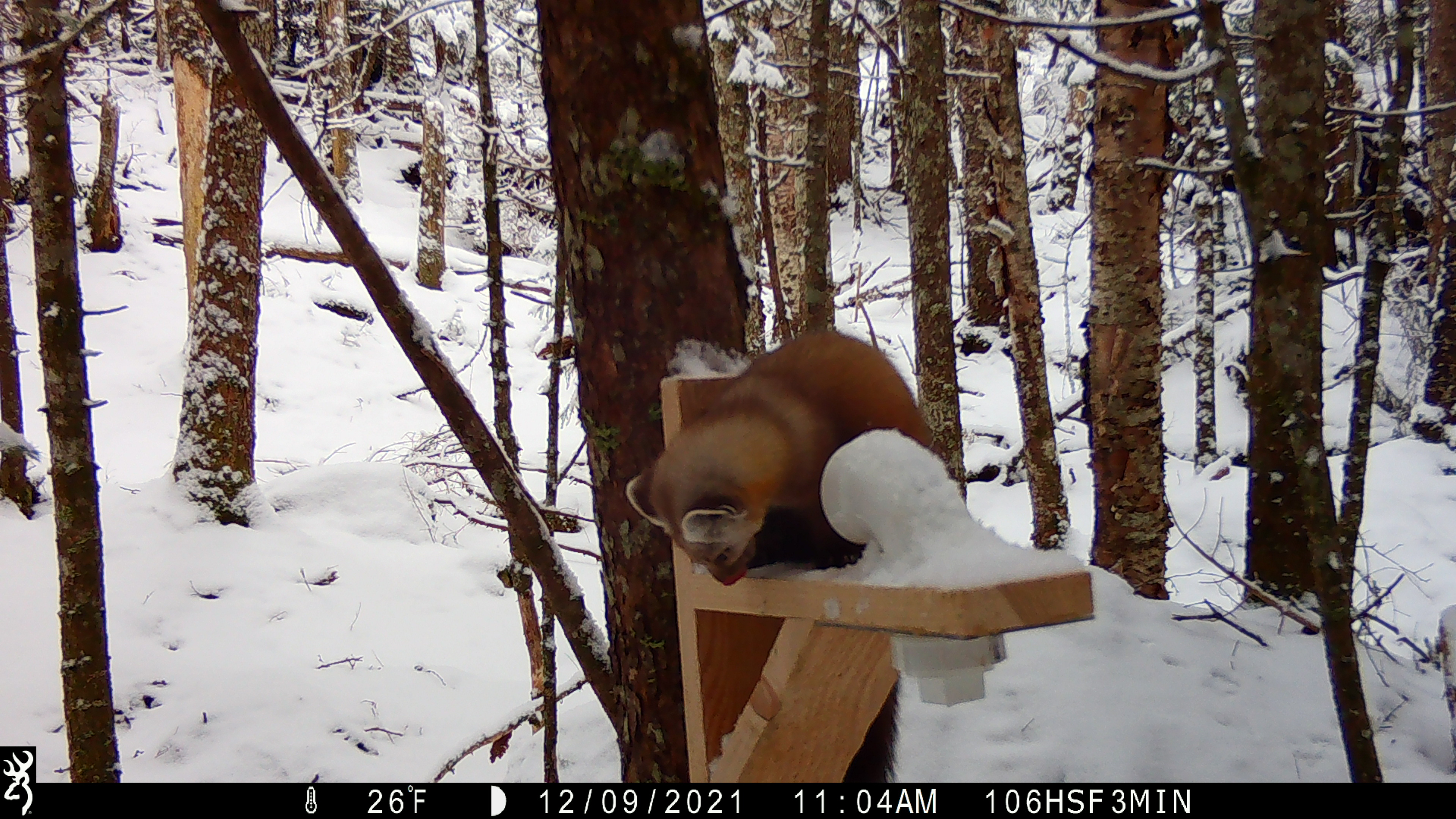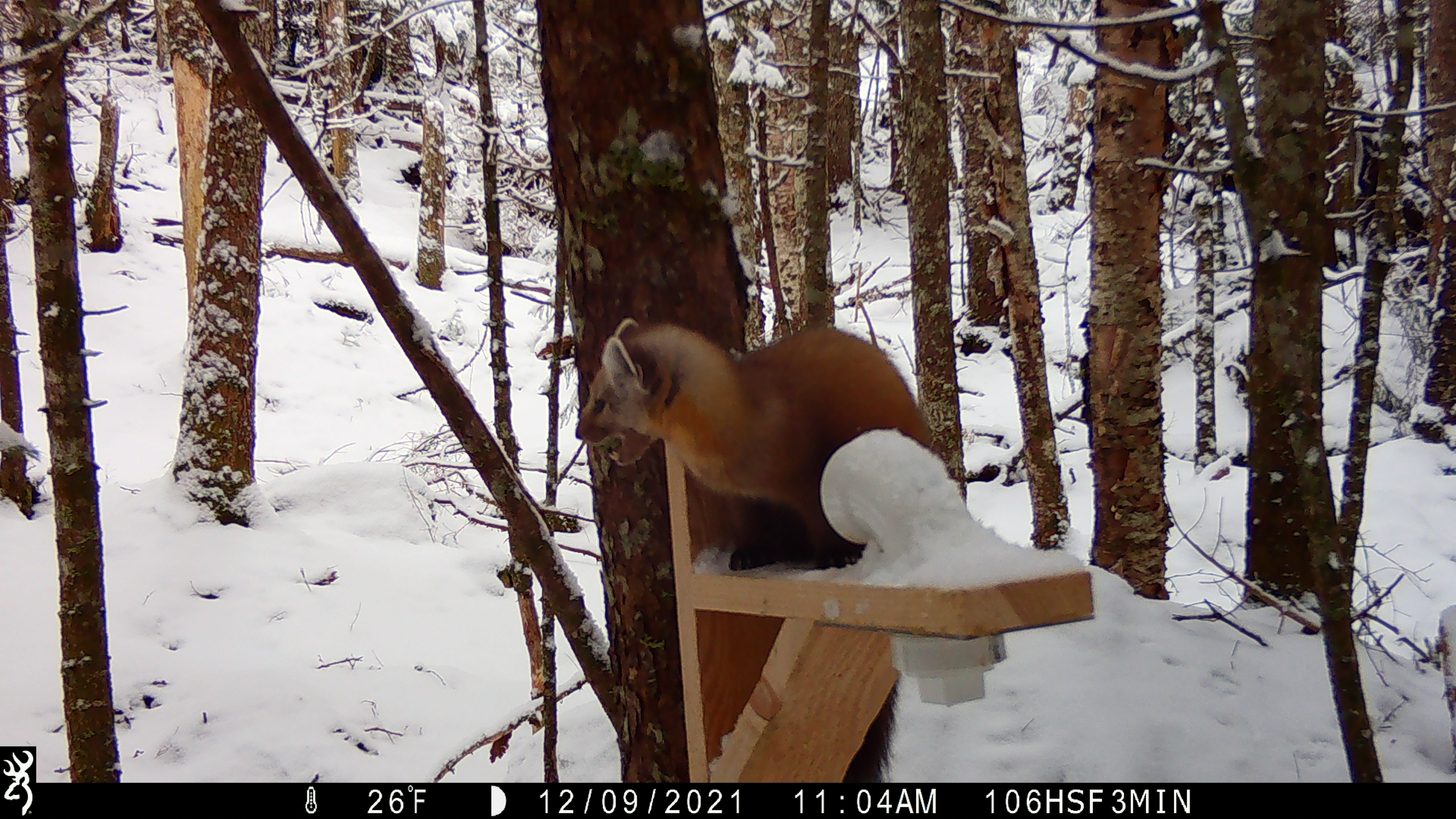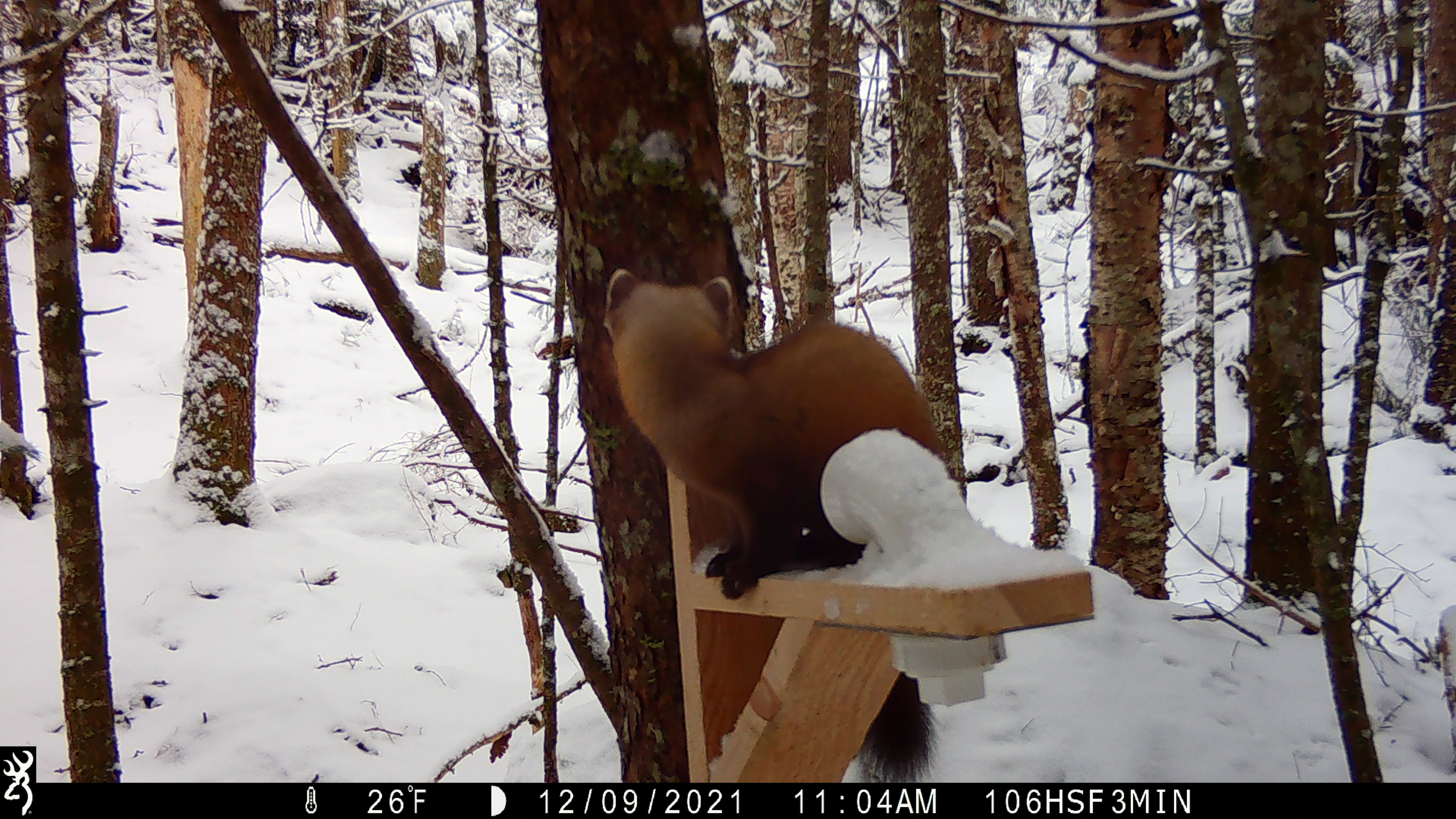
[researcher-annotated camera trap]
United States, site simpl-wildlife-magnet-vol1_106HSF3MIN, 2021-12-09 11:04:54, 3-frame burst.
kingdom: Animalia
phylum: Chordata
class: Mammalia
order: Carnivora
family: Mustelidae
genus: Martes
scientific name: Martes americana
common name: american marten